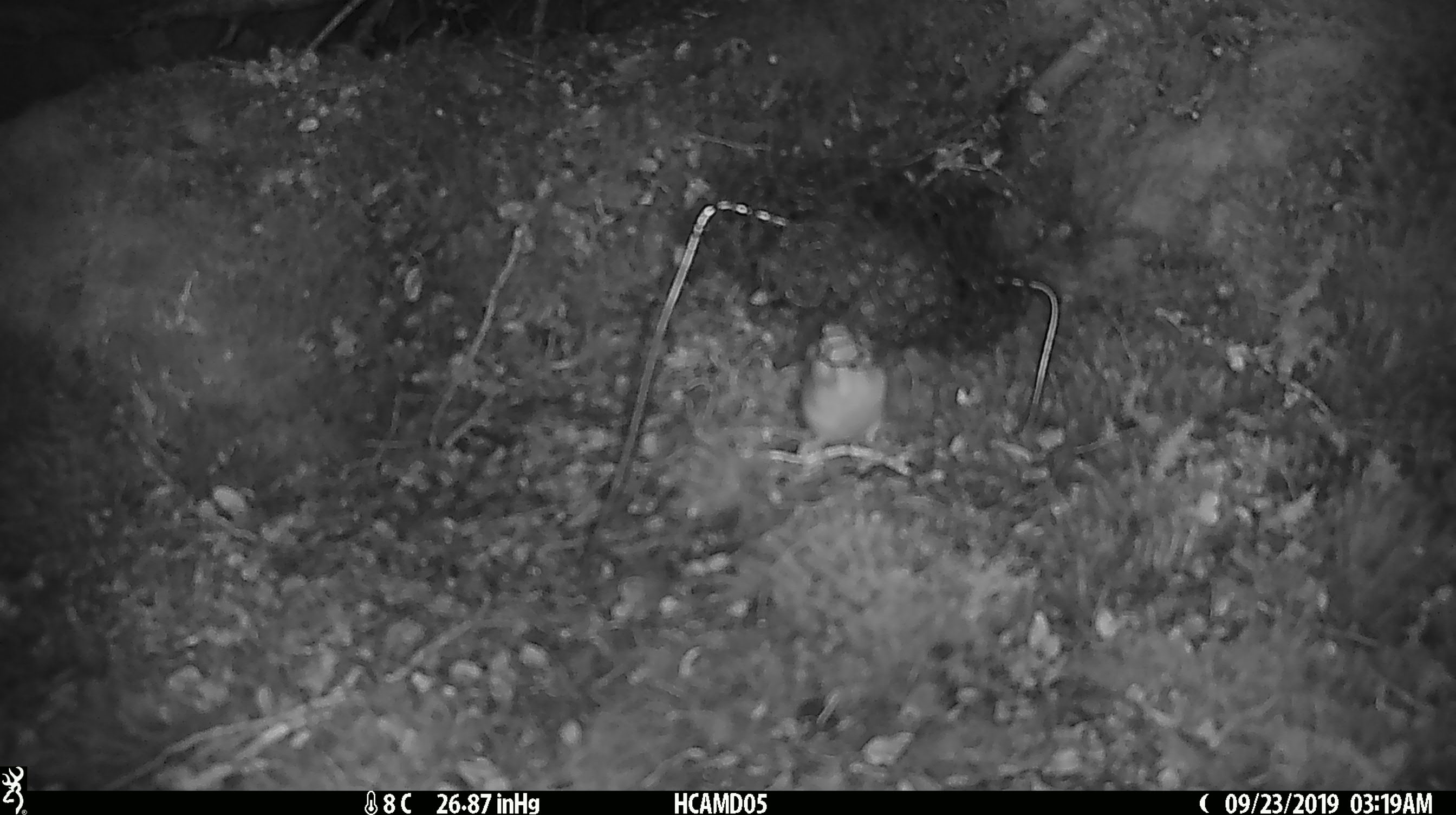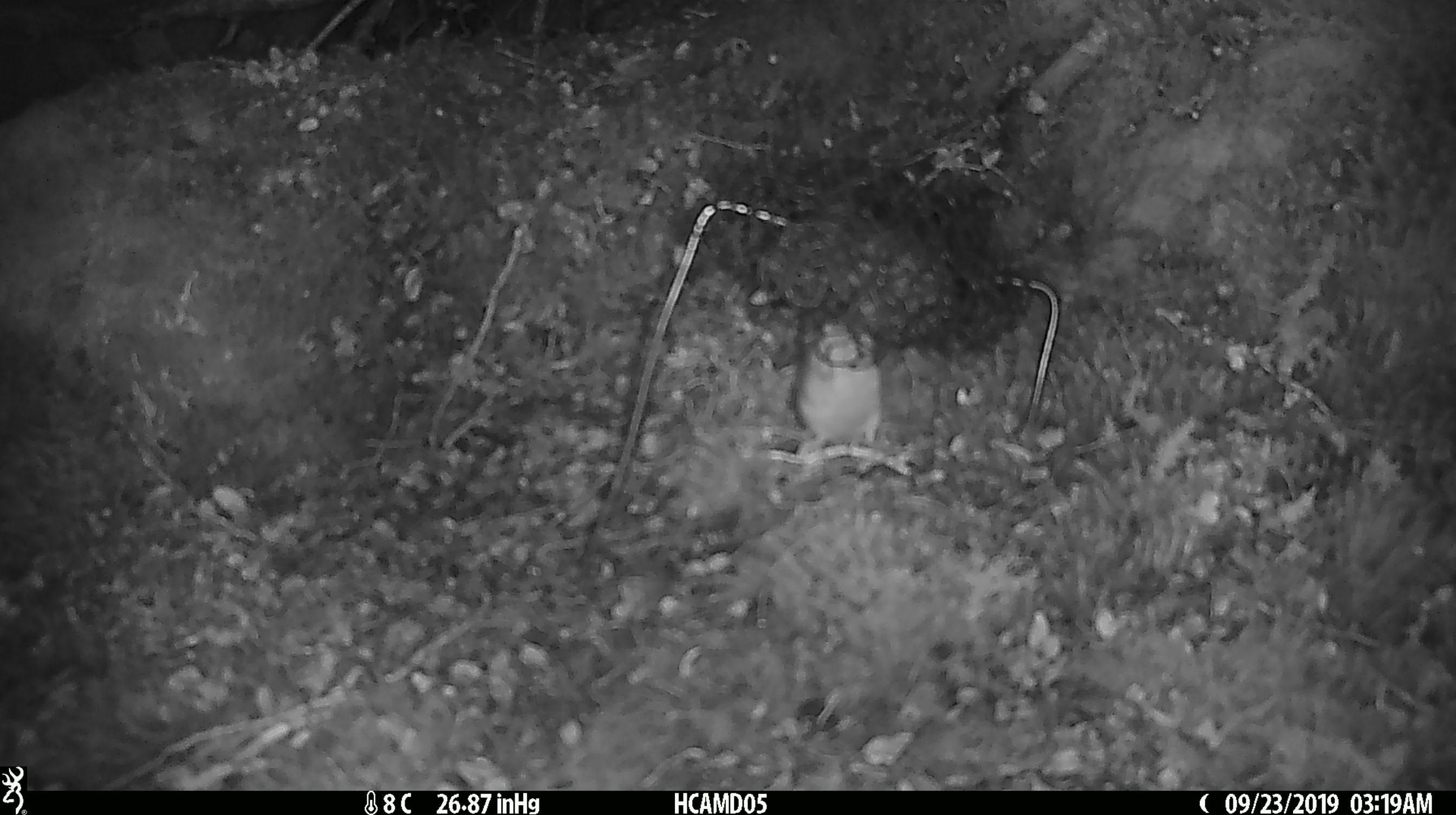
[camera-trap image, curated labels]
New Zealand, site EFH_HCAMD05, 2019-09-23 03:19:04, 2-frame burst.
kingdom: Animalia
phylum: Chordata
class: Mammalia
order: Rodentia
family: Muridae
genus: Mus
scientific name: Mus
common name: mouse